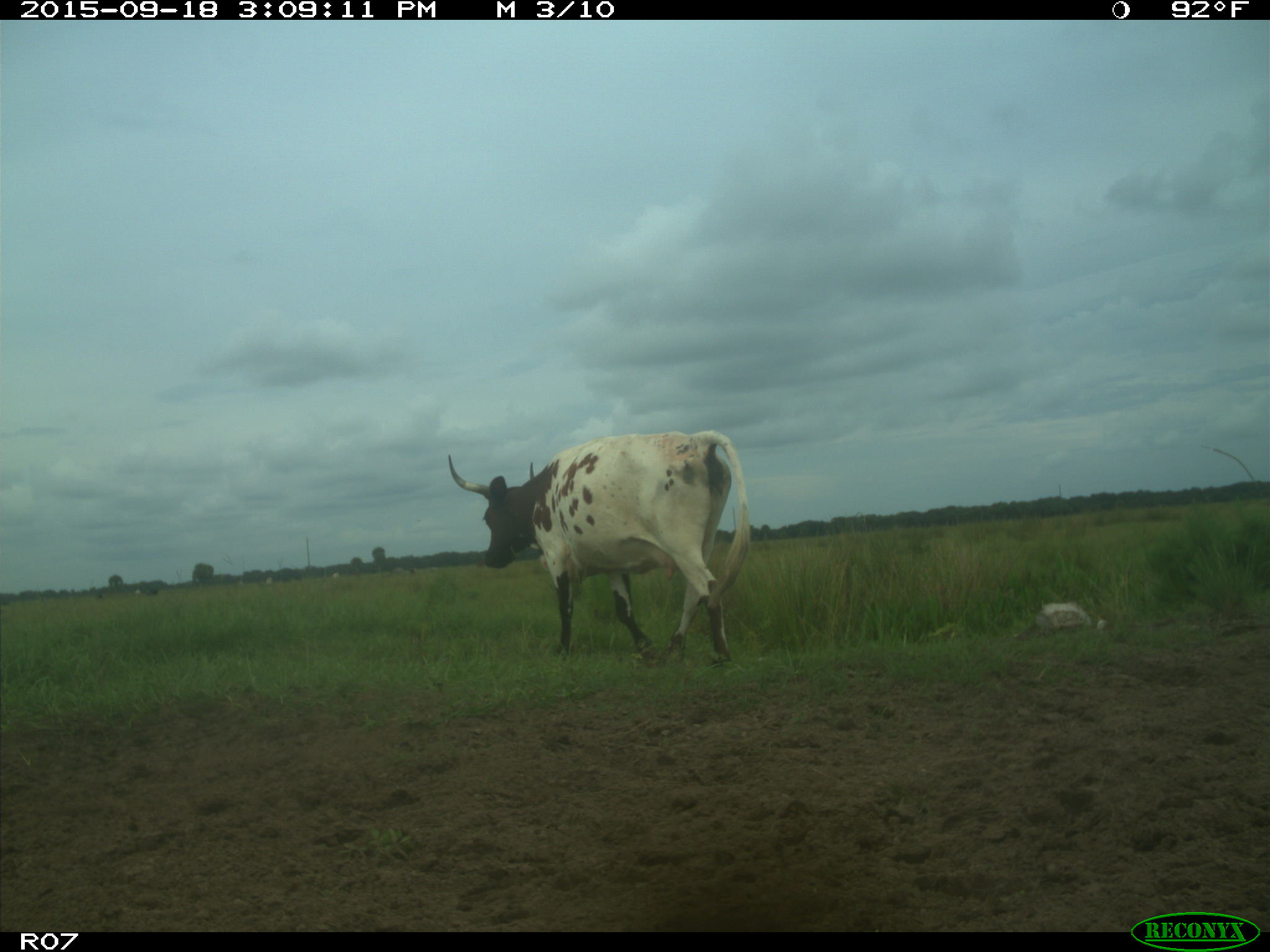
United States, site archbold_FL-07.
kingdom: Animalia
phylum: Chordata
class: Mammalia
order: Artiodactyla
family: Bovidae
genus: Bos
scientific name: Bos taurus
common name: domestic cow